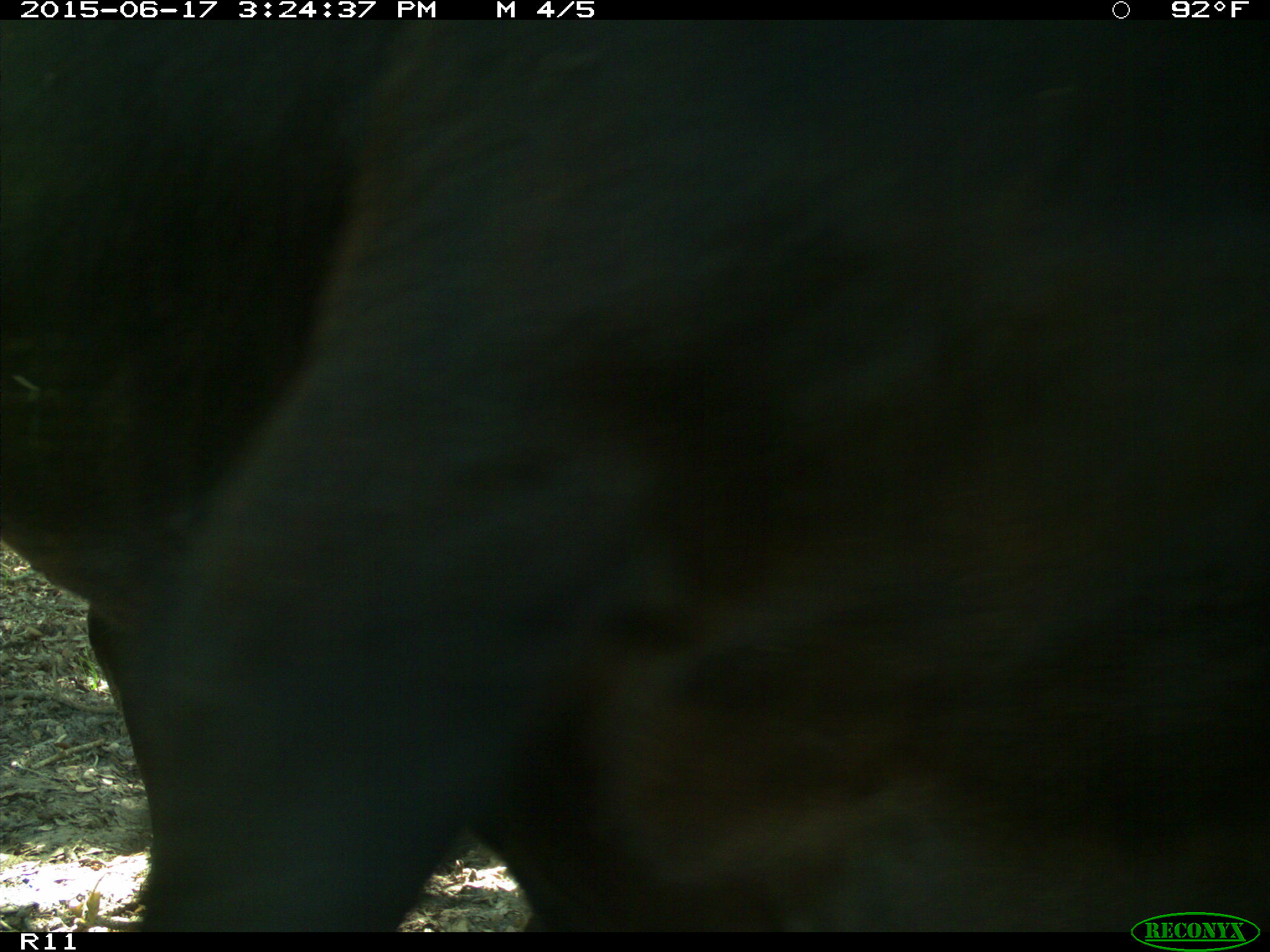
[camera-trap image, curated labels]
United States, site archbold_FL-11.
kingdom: Animalia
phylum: Chordata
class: Mammalia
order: Artiodactyla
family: Bovidae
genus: Bos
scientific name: Bos taurus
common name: domestic cow